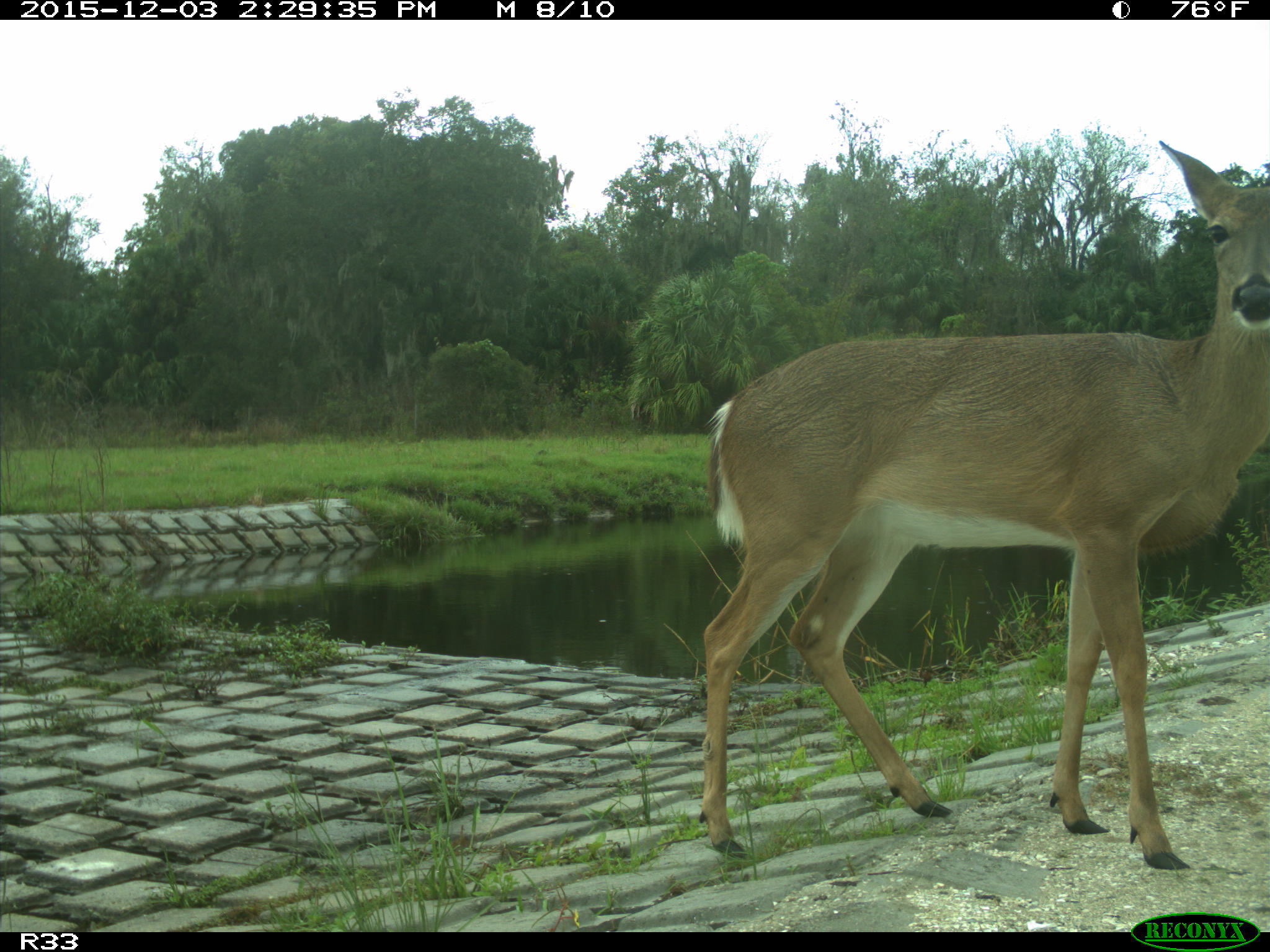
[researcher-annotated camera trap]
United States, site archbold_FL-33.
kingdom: Animalia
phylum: Chordata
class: Mammalia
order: Artiodactyla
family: Cervidae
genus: Odocoileus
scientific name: Odocoileus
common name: deer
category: unidentified deer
Unidentified deer (deer) (Odocoileus).